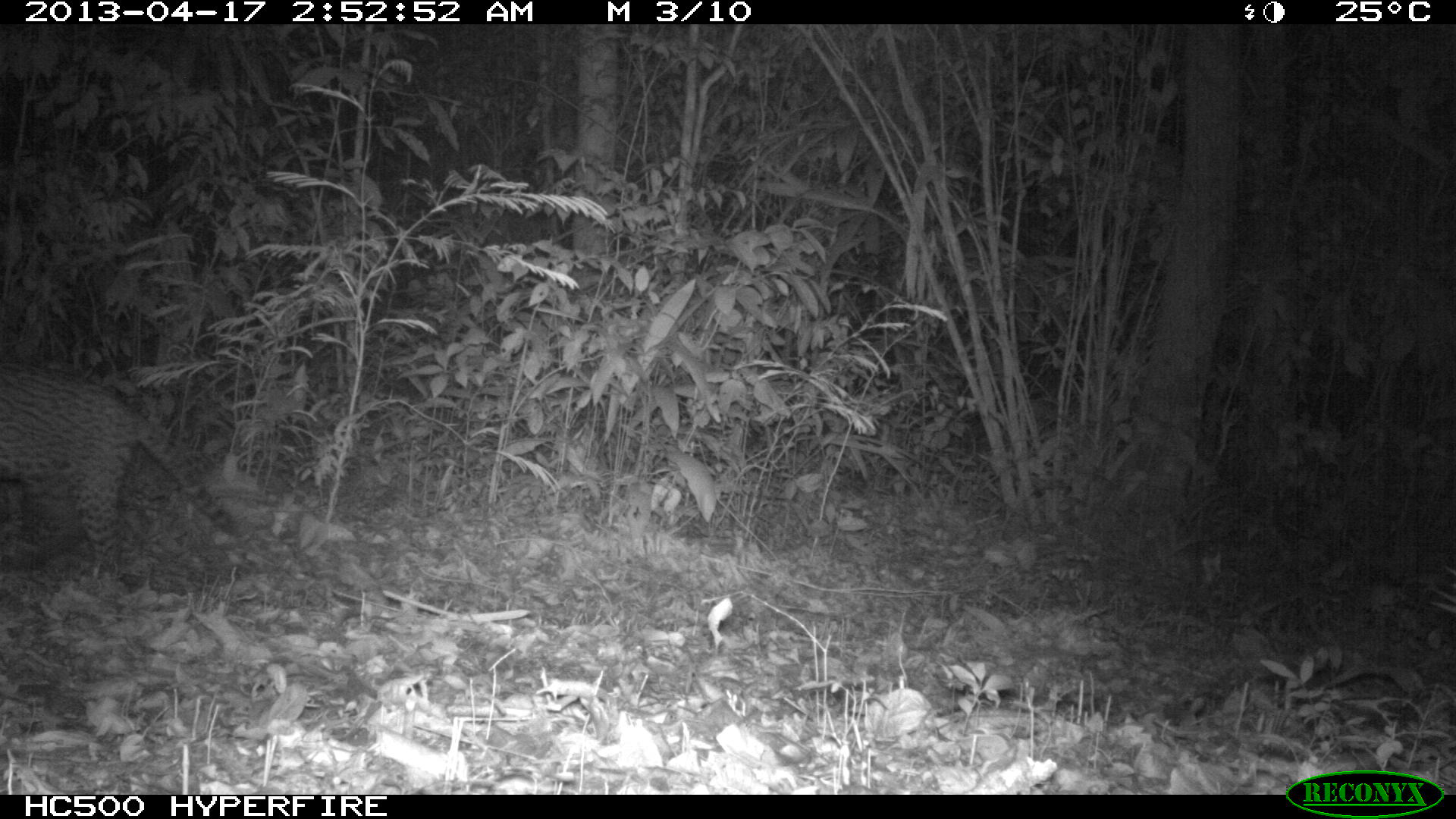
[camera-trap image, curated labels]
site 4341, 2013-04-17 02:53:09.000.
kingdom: Animalia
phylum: Chordata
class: Mammalia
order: Carnivora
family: Felidae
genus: Leopardus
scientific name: Leopardus pardalis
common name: ocelot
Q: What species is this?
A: Leopardus pardalis (ocelot).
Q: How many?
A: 1.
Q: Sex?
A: Male.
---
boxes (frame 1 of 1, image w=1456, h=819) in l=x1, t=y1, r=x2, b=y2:
leopardus pardalis: l=0, t=365, r=247, b=577